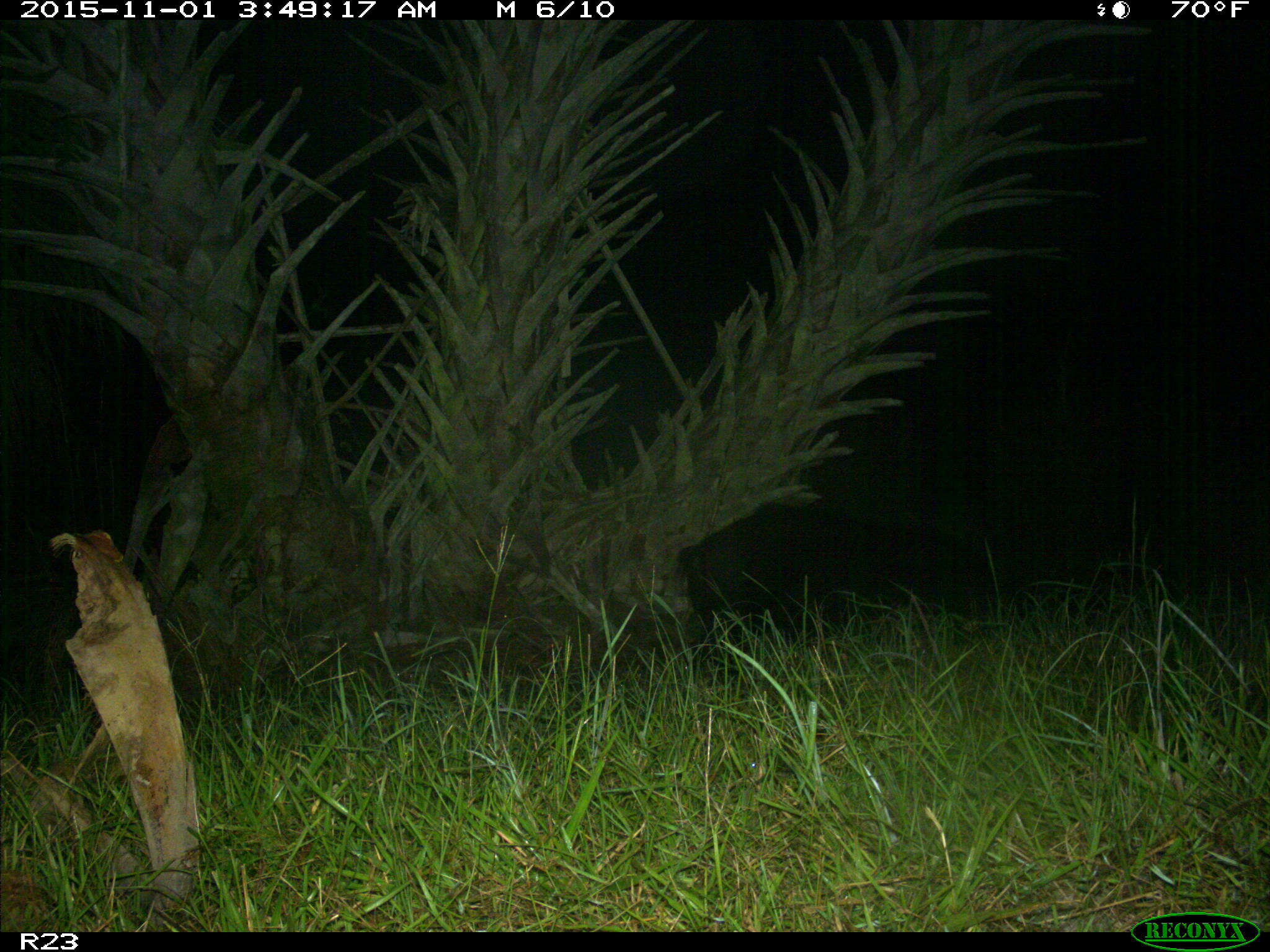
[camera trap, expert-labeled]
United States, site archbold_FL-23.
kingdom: Animalia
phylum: Chordata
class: Mammalia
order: Artiodactyla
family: Suidae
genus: Sus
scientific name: Sus scrofa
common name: wild boar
Sus scrofa (wild boar).